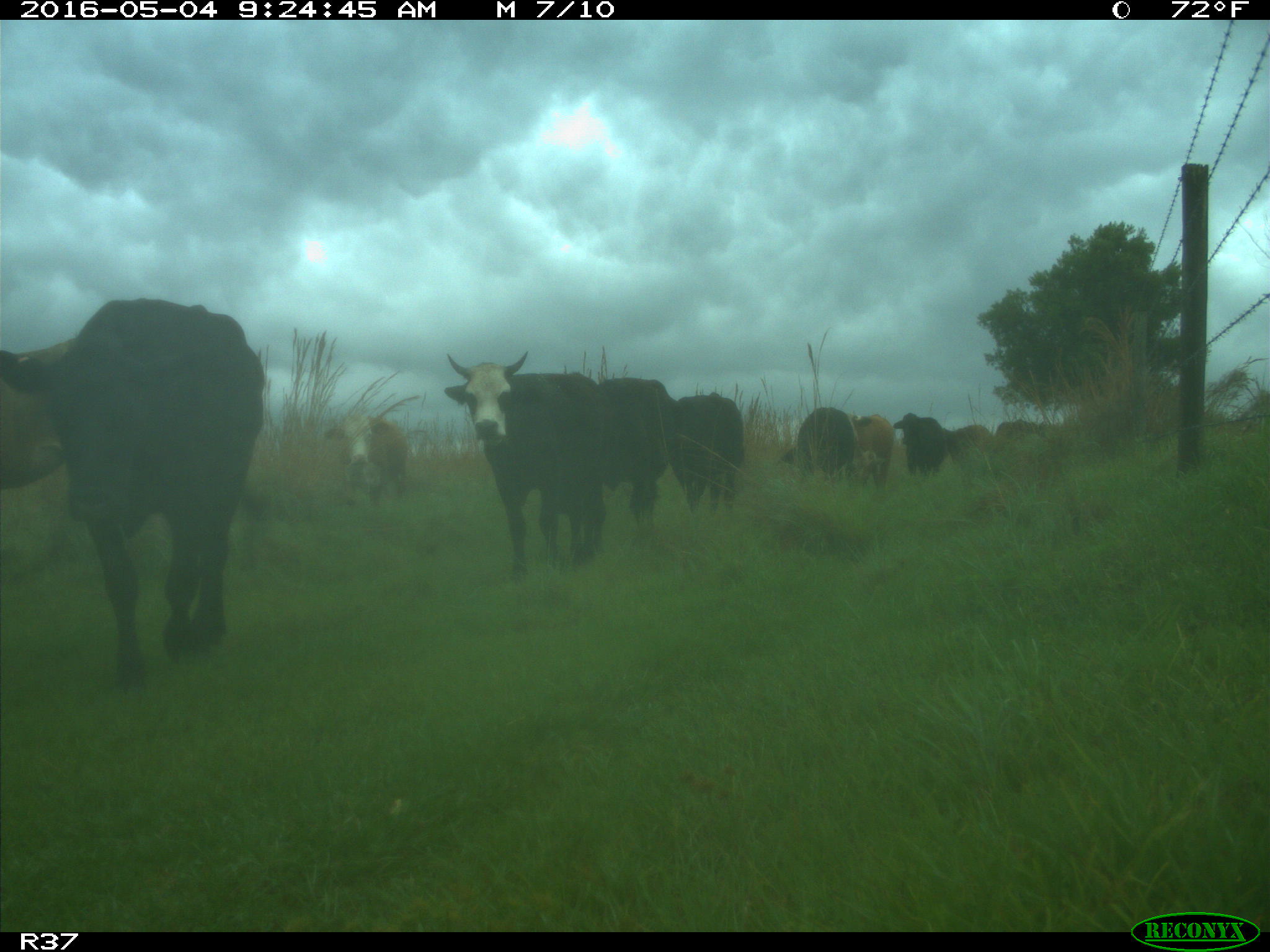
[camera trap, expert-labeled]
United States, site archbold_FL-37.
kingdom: Animalia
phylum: Chordata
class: Mammalia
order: Artiodactyla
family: Bovidae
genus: Bos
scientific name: Bos taurus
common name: domestic cow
Bos taurus (domestic cow).